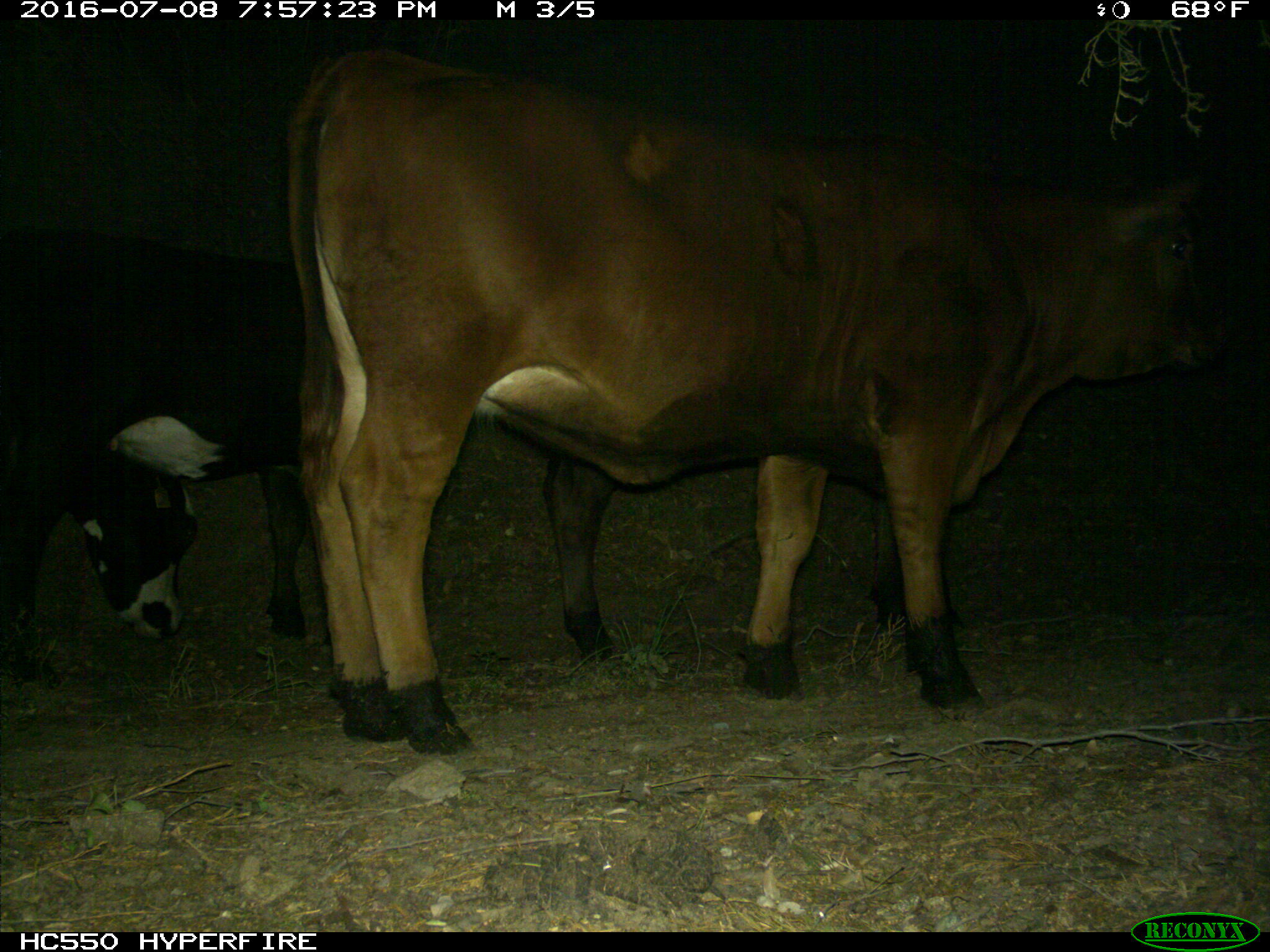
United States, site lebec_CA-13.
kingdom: Animalia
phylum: Chordata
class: Mammalia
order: Artiodactyla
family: Bovidae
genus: Bos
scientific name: Bos taurus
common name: domestic cow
Bos taurus (domestic cow).